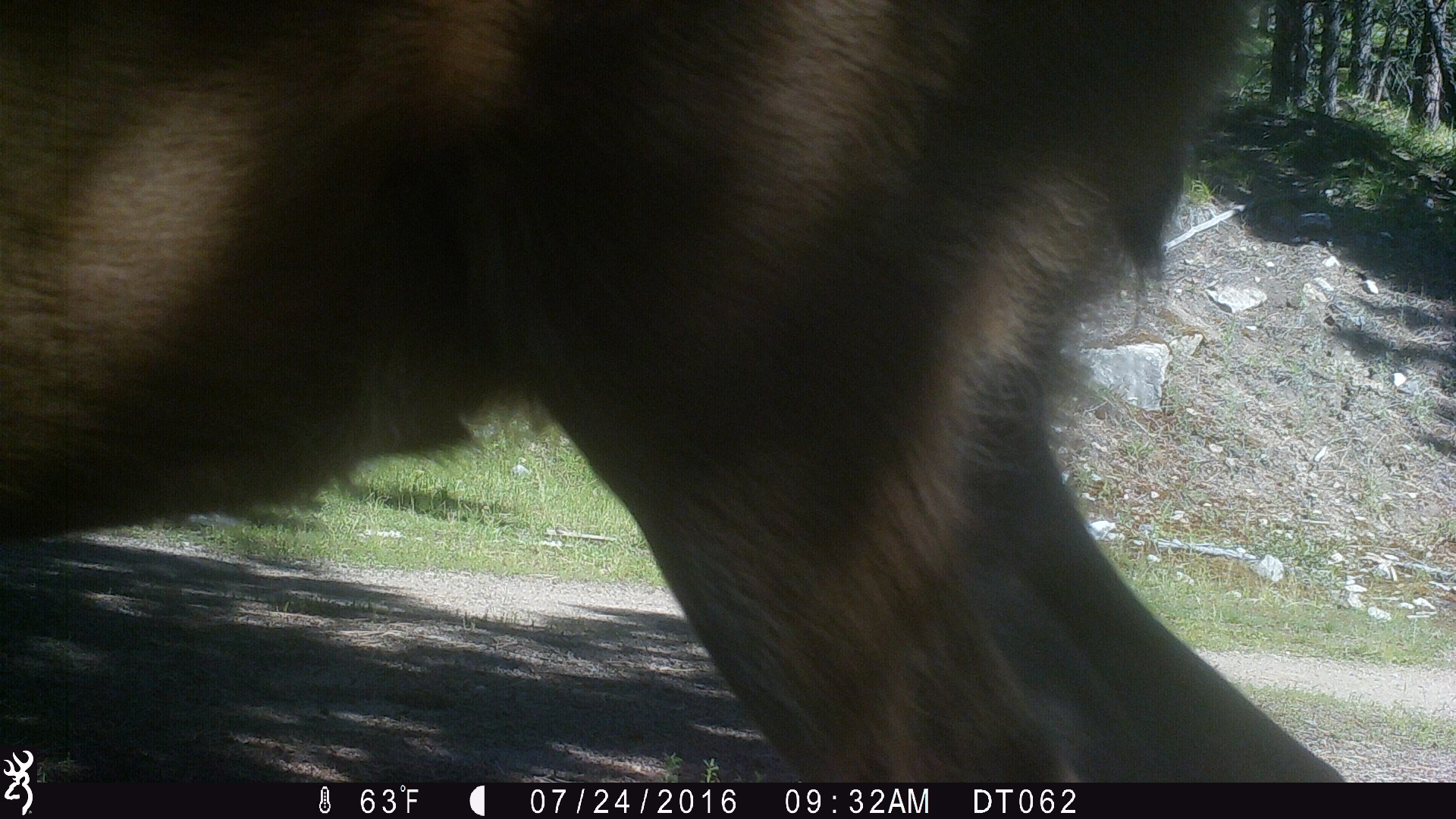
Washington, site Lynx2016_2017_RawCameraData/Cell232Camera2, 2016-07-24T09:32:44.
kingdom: Animalia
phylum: Chordata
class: Mammalia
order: Artiodactyla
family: Cervidae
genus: Odocoileus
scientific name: Odocoileus hemionus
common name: mule deer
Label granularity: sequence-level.